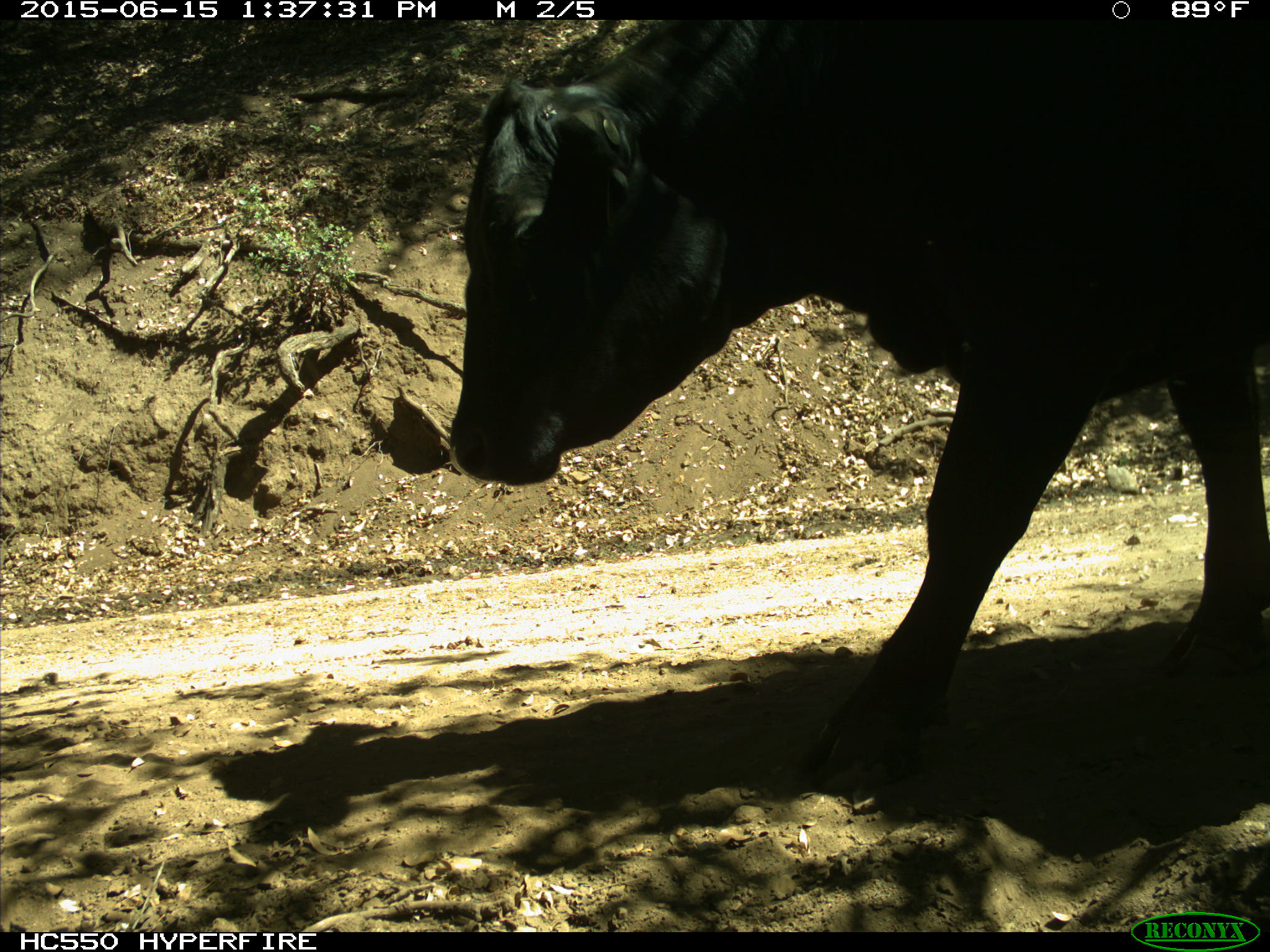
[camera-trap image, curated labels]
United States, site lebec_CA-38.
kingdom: Animalia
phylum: Chordata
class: Mammalia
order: Artiodactyla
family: Bovidae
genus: Bos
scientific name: Bos taurus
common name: domestic cow